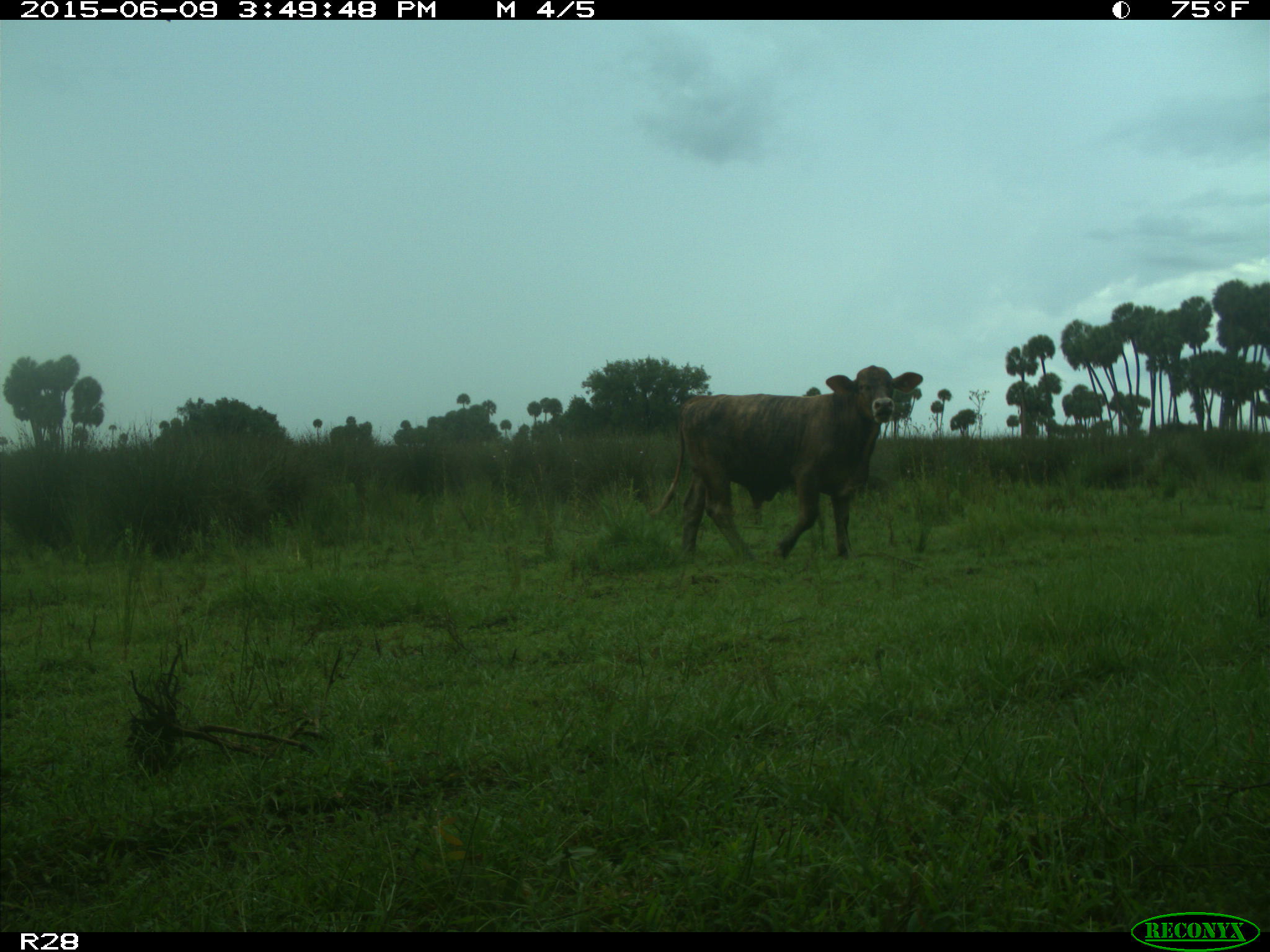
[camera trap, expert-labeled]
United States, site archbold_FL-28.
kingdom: Animalia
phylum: Chordata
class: Mammalia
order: Artiodactyla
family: Bovidae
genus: Bos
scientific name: Bos taurus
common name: domestic cow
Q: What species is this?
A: Bos taurus (domestic cow).